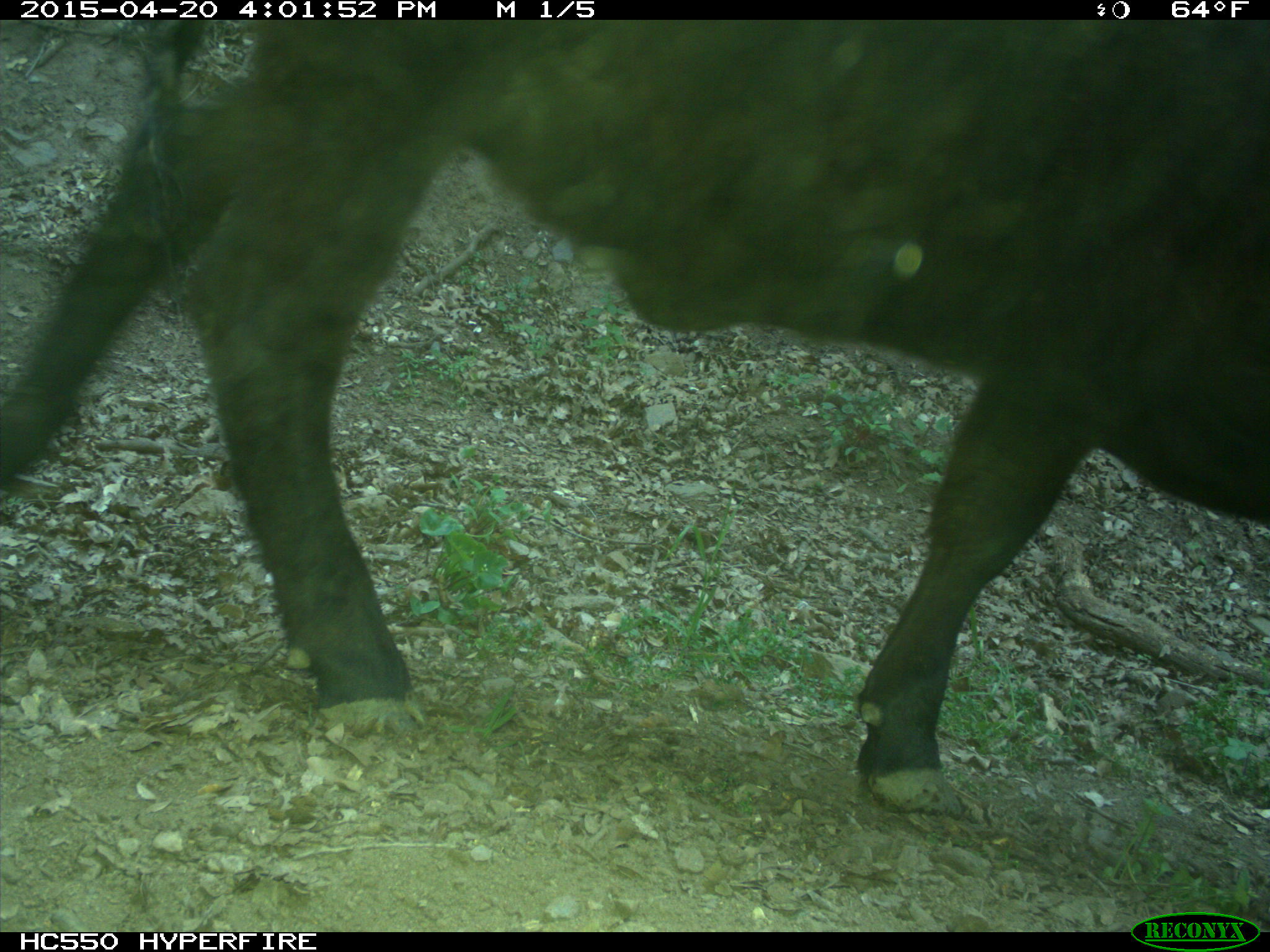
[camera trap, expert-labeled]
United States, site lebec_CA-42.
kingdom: Animalia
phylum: Chordata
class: Mammalia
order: Artiodactyla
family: Bovidae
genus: Bos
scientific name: Bos taurus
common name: domestic cow